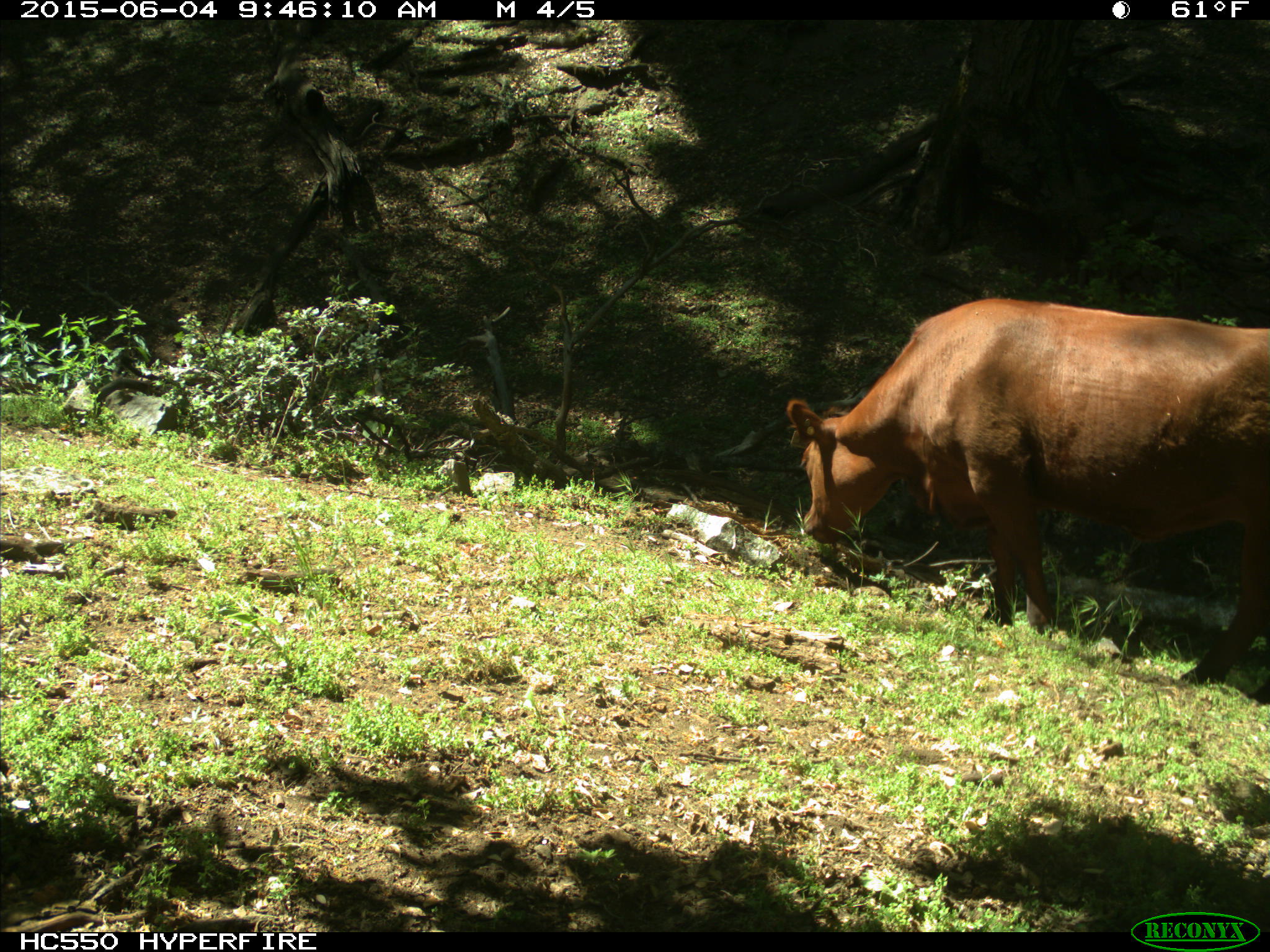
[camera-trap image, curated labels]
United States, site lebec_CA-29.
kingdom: Animalia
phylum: Chordata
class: Mammalia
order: Artiodactyla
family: Bovidae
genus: Bos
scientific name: Bos taurus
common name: domestic cow